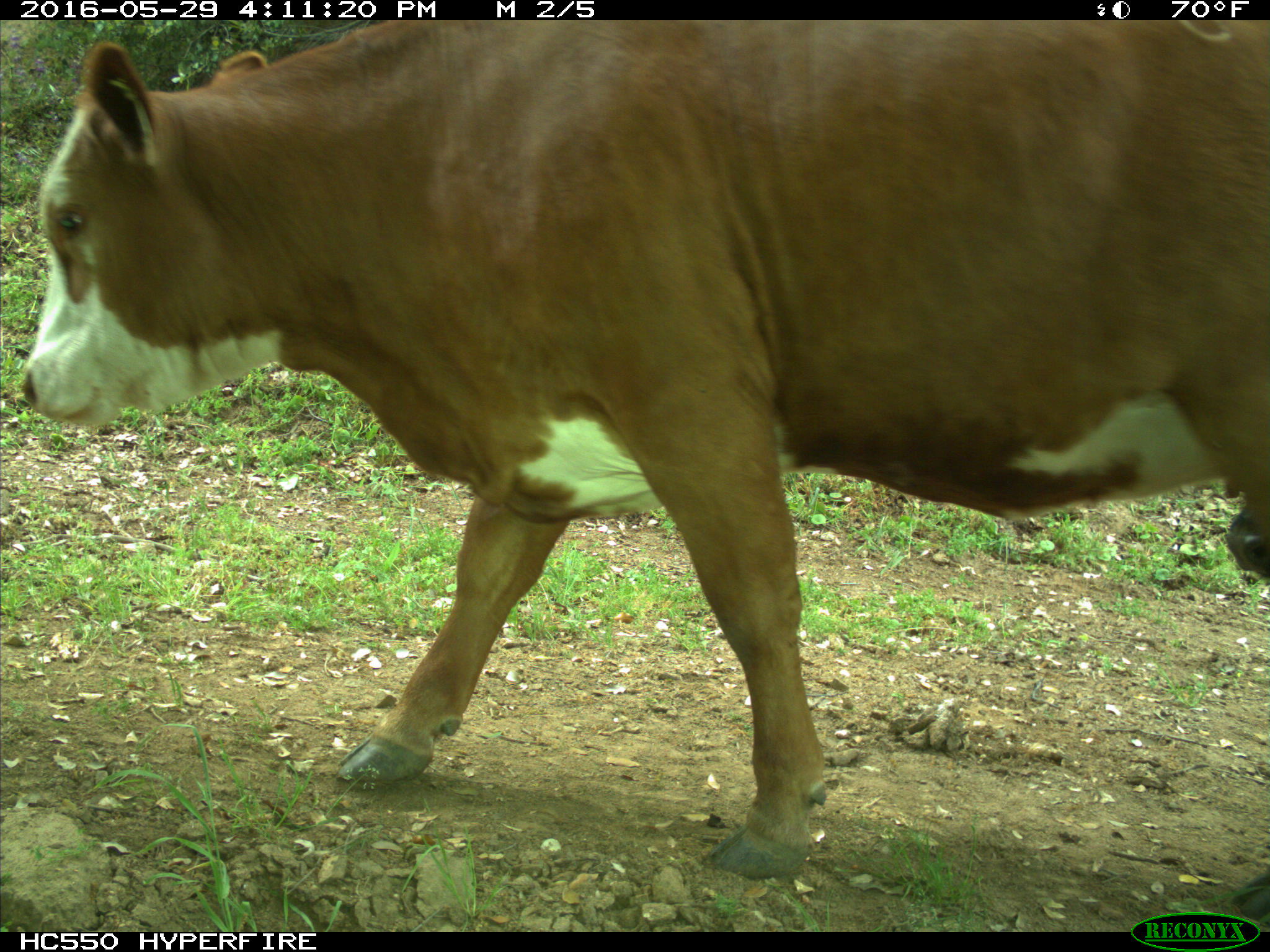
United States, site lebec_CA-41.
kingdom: Animalia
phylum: Chordata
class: Mammalia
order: Artiodactyla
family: Bovidae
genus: Bos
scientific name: Bos taurus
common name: domestic cow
Bos taurus (domestic cow).